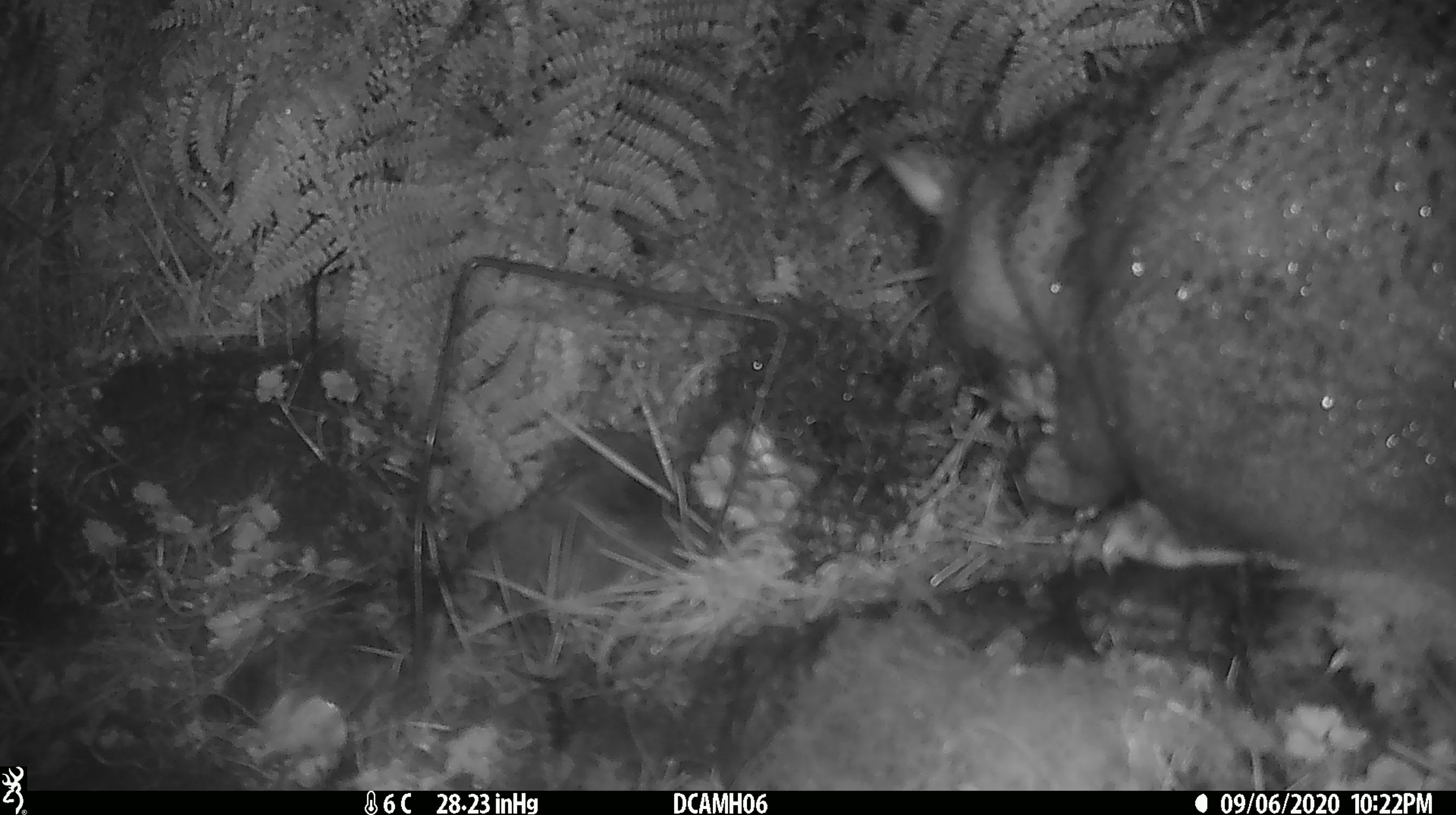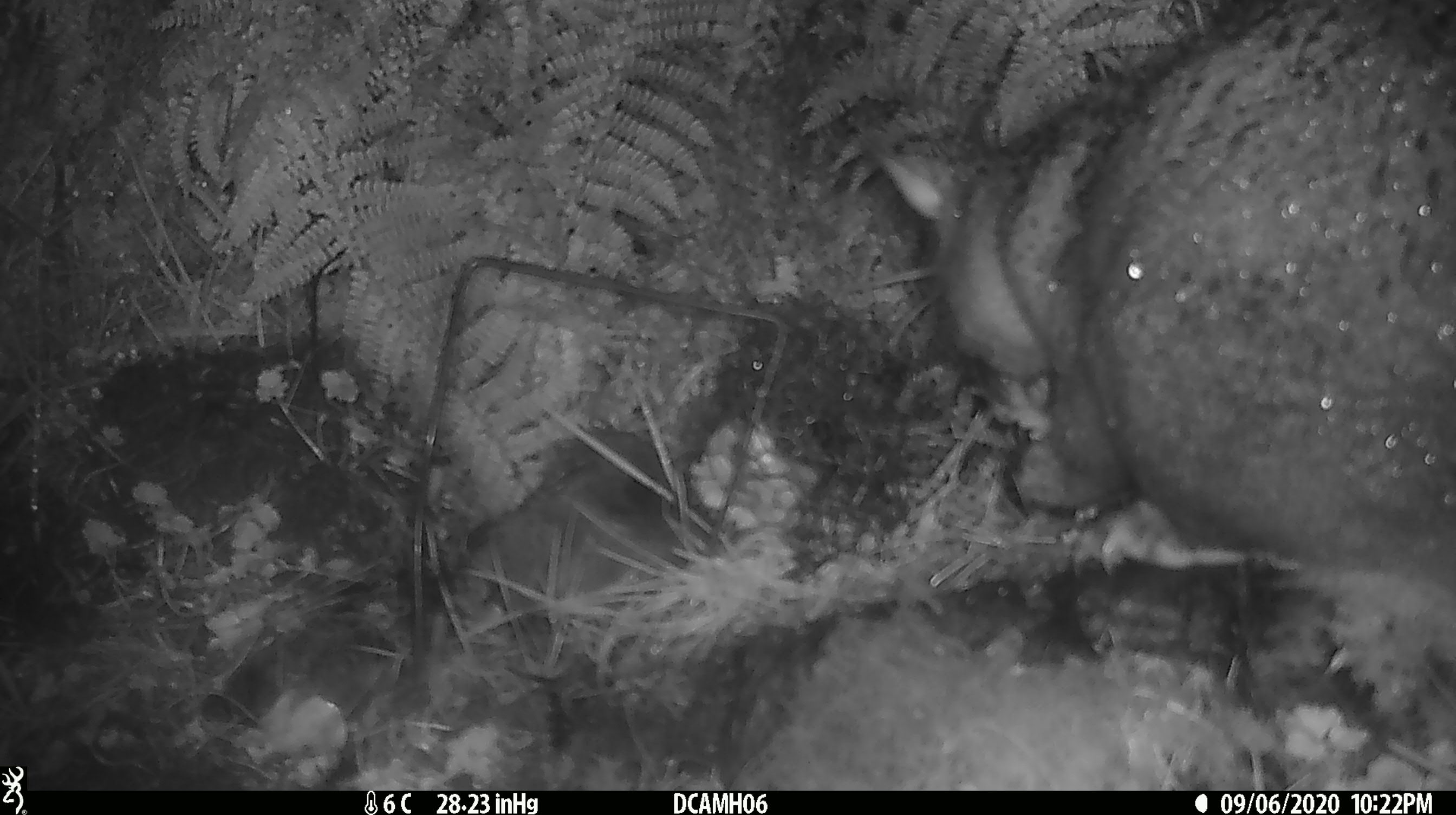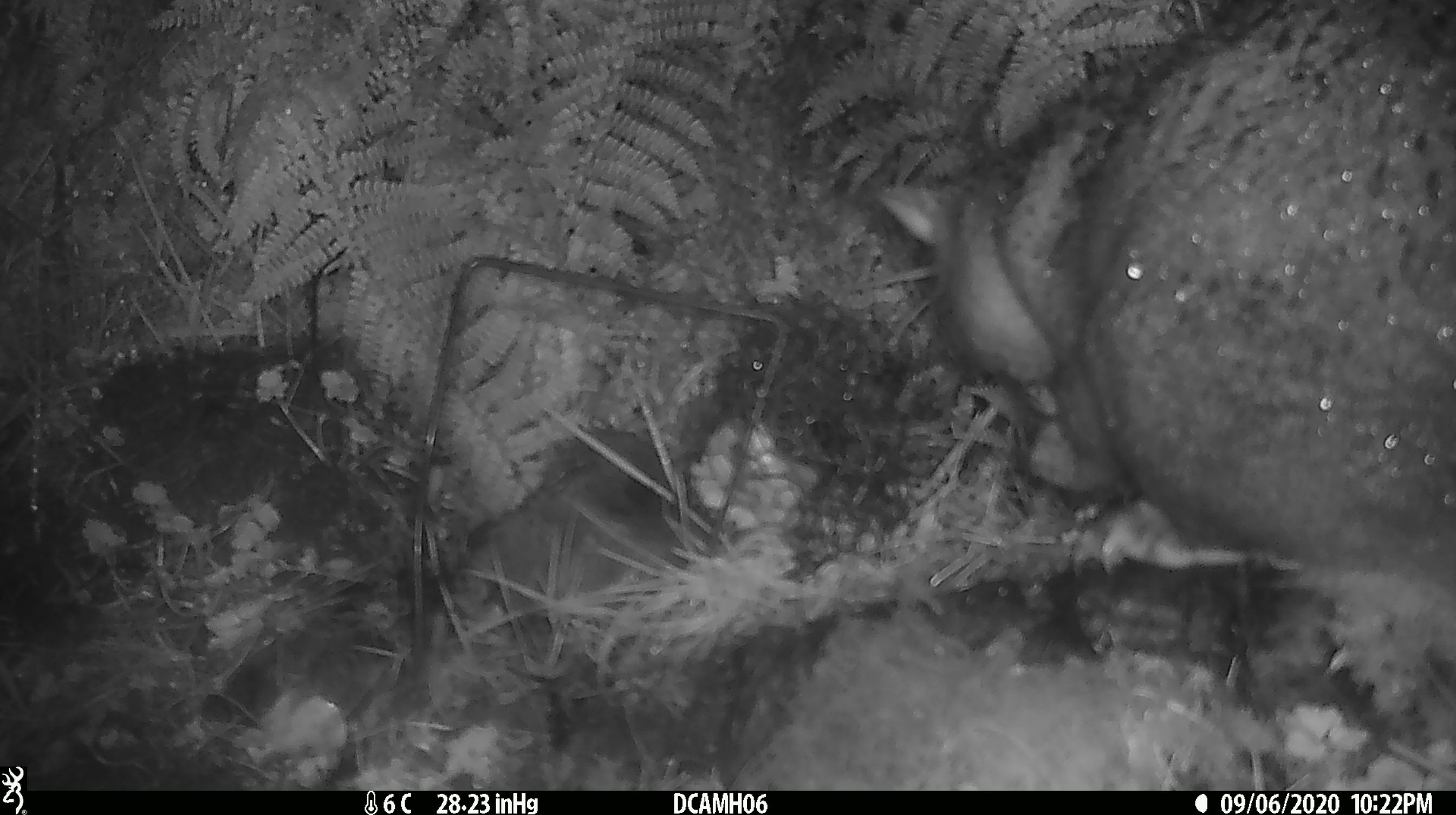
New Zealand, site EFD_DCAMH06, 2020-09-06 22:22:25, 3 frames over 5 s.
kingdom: Animalia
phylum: Chordata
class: Mammalia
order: Diprotodontia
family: Phalangeridae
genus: Trichosurus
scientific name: Trichosurus vulpecula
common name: common brushtail possum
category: possum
Possum (common brushtail possum) (Trichosurus vulpecula).